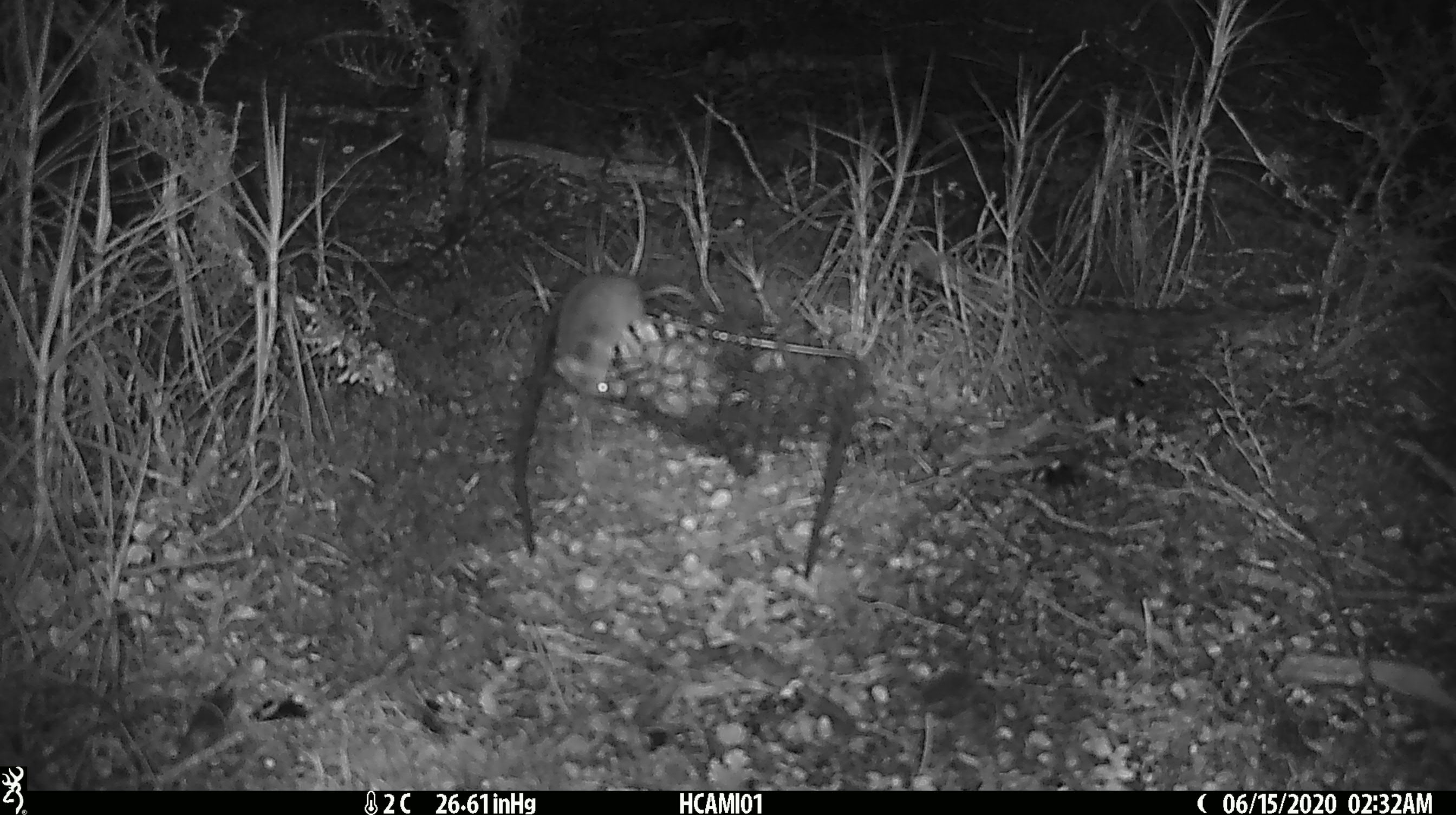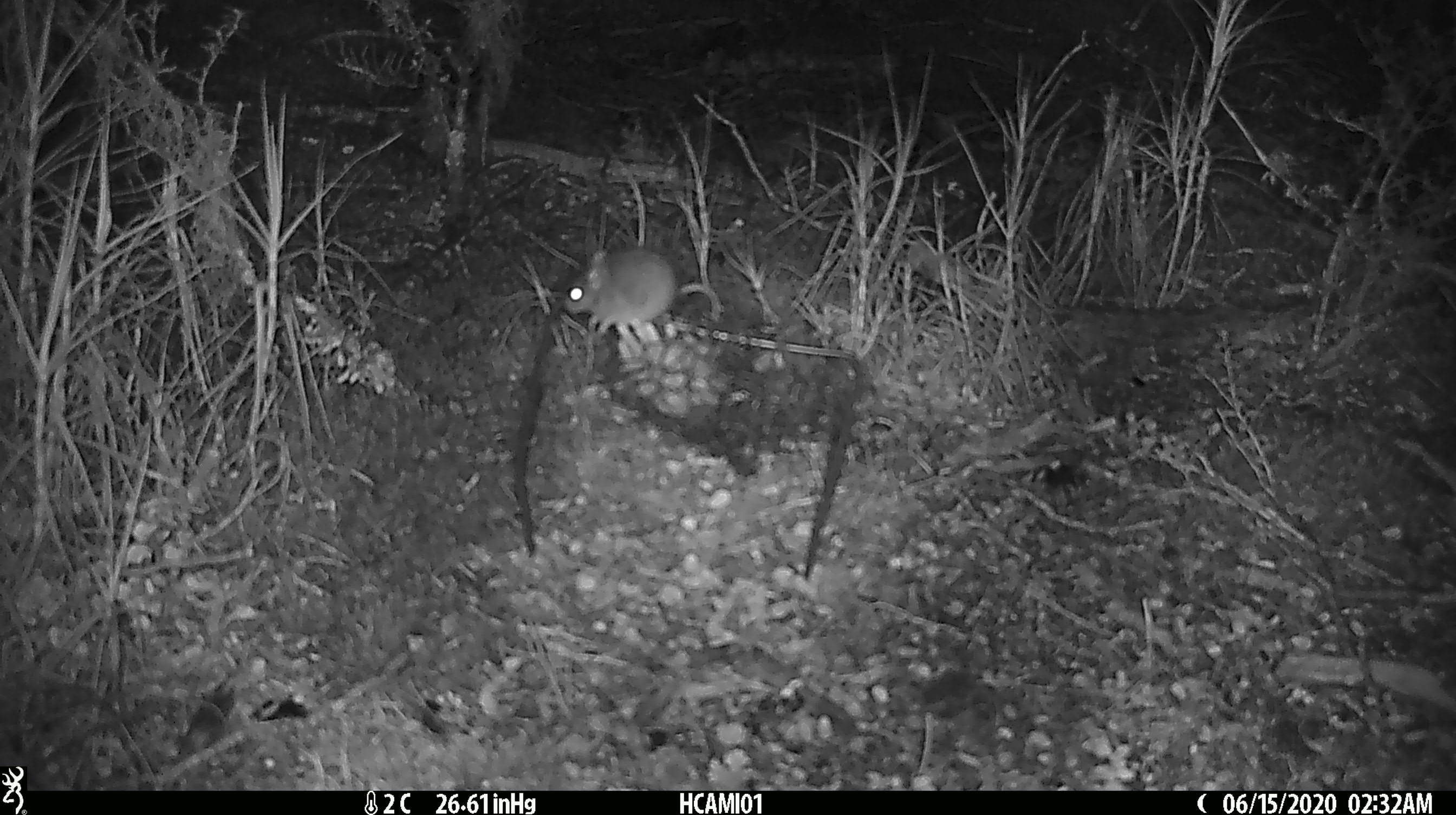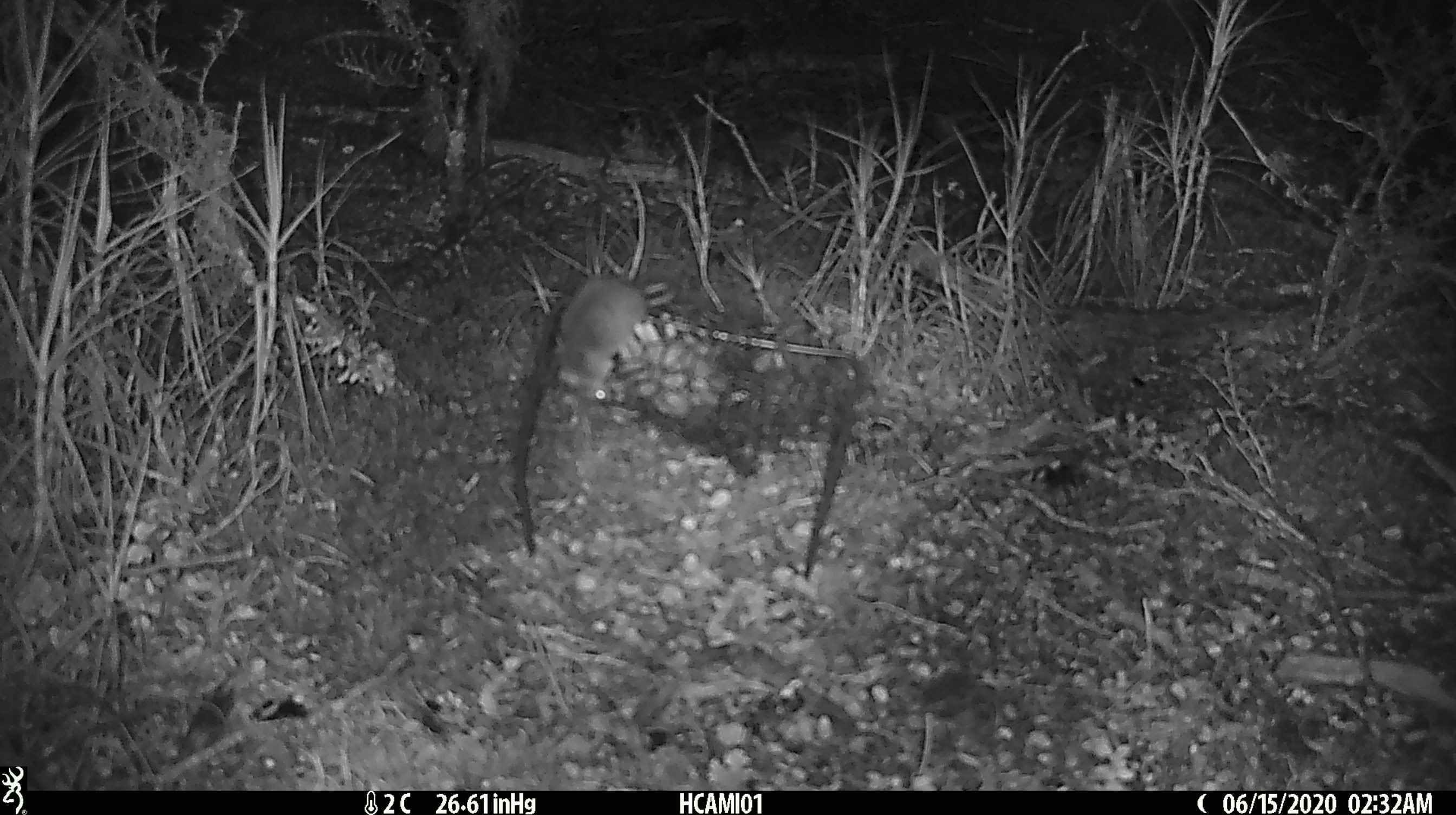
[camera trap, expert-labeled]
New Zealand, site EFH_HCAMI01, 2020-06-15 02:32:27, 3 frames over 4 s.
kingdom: Animalia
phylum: Chordata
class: Mammalia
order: Rodentia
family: Muridae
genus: Mus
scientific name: Mus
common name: mouse